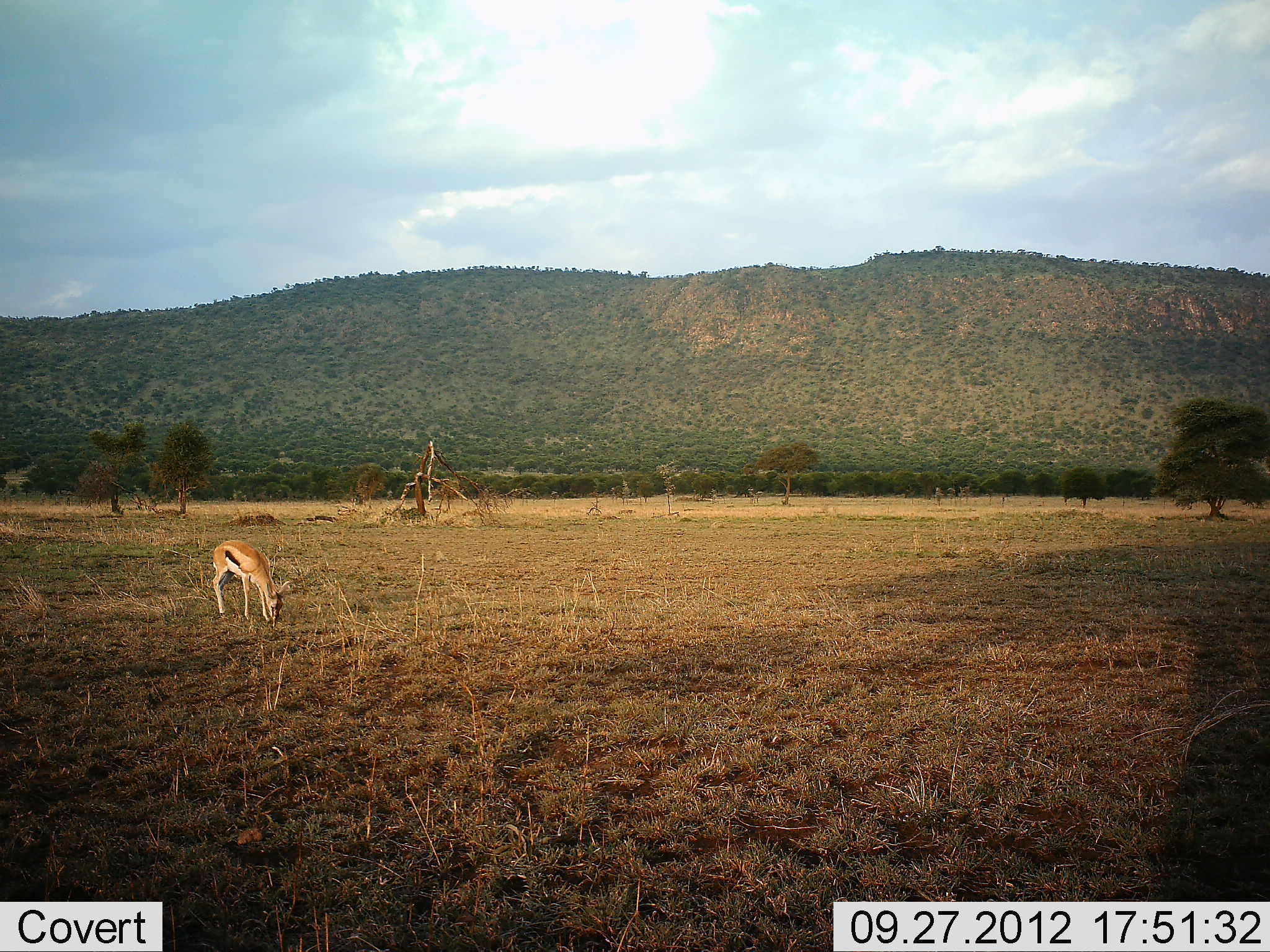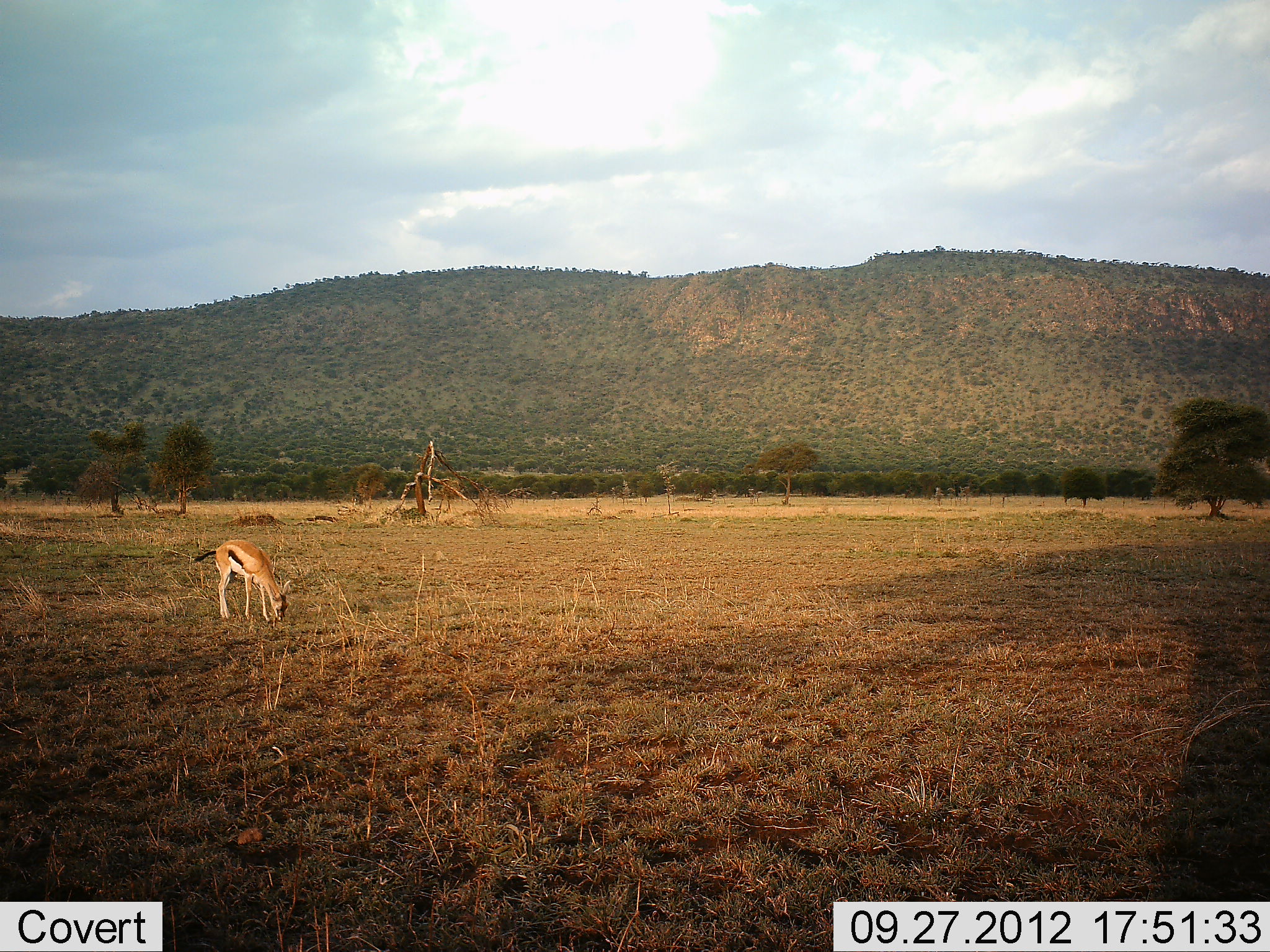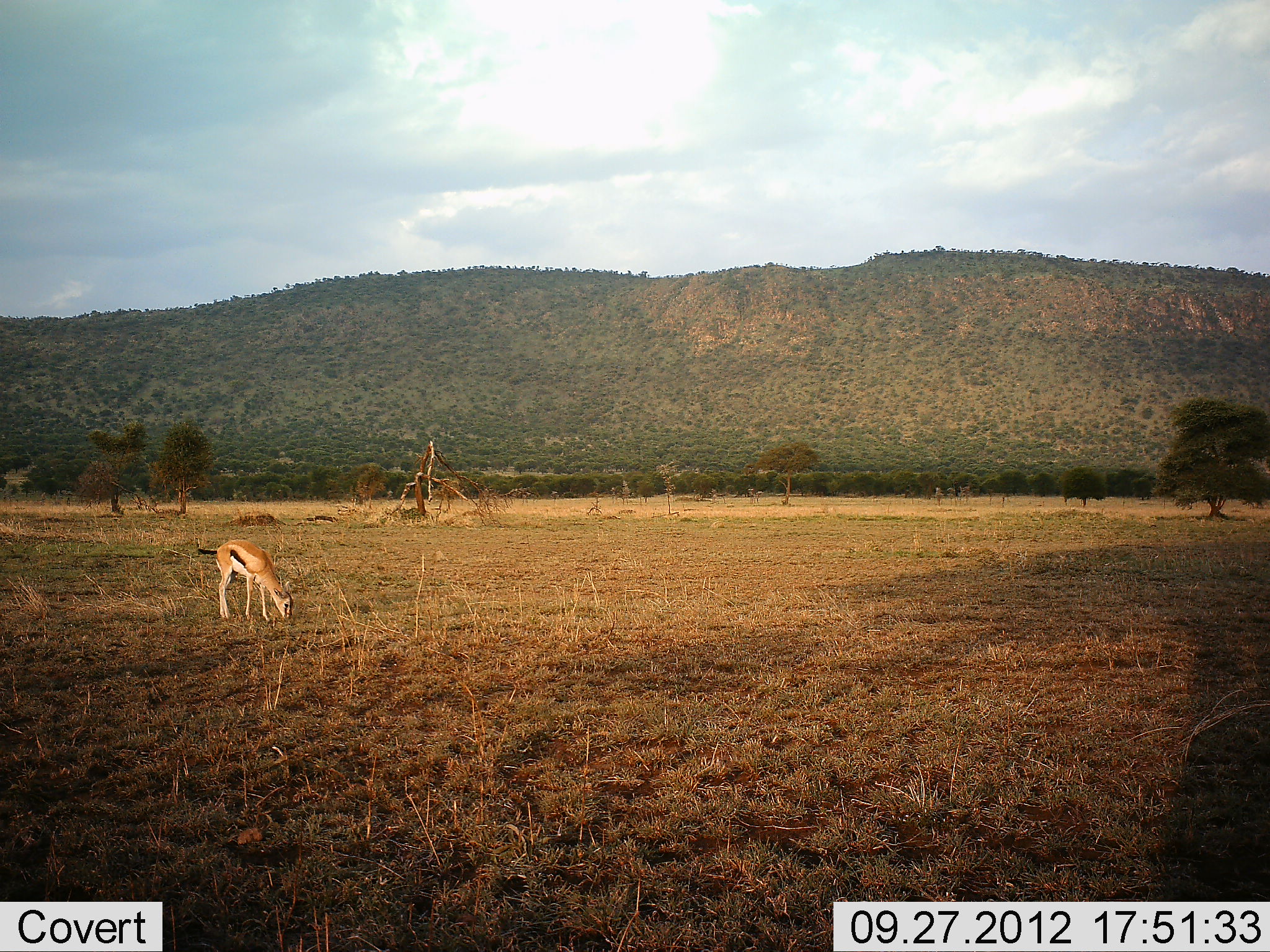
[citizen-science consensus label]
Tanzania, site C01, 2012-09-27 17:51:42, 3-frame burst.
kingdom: Animalia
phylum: Chordata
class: Mammalia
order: Artiodactyla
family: Bovidae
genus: Eudorcas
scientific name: Eudorcas thomsonii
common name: thomson's gazelle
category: gazellethomsons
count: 1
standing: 10%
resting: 0%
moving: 0%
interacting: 0%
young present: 0%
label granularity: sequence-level